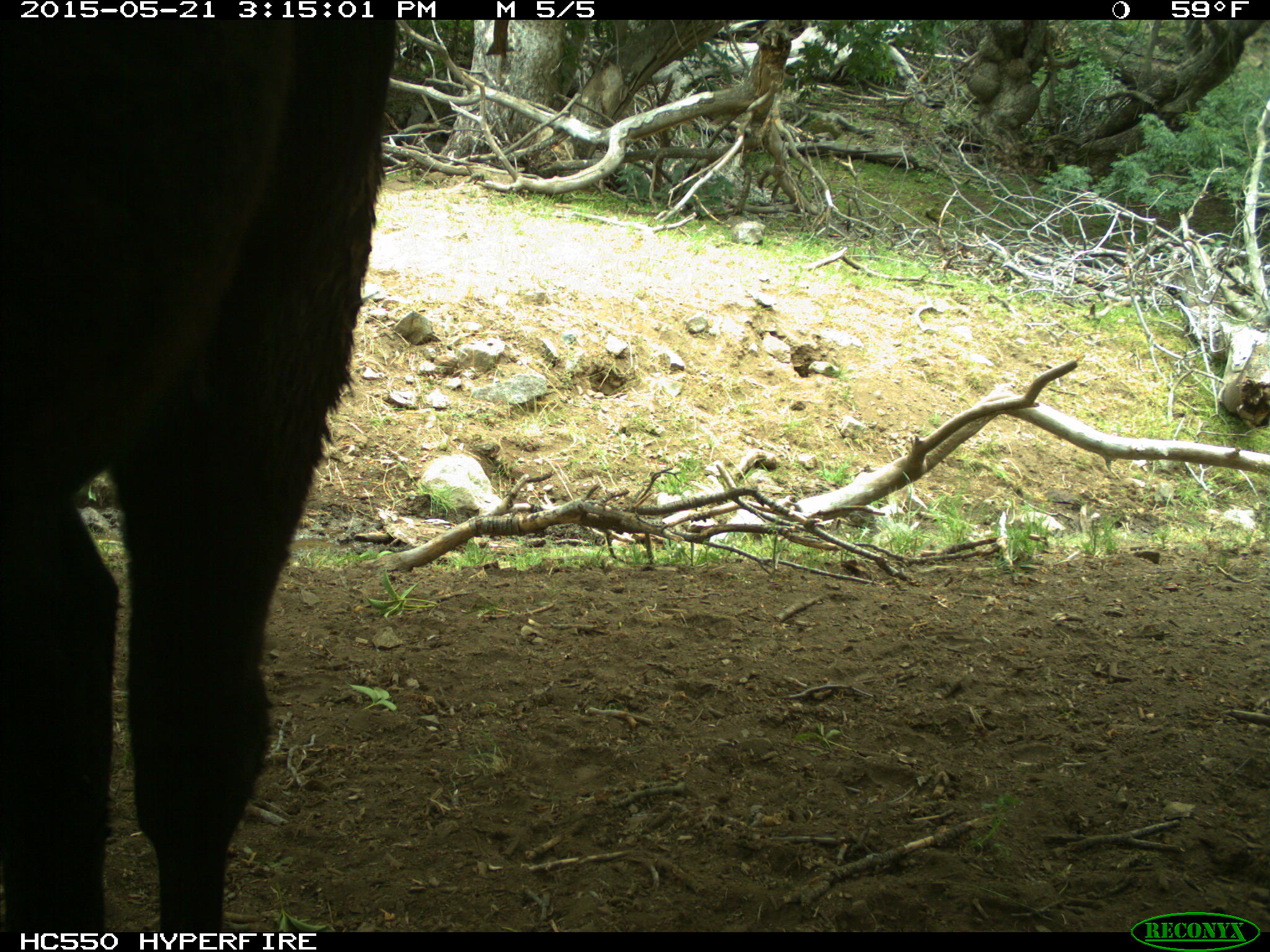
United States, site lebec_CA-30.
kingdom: Animalia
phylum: Chordata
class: Mammalia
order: Artiodactyla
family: Bovidae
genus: Bos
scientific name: Bos taurus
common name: domestic cow